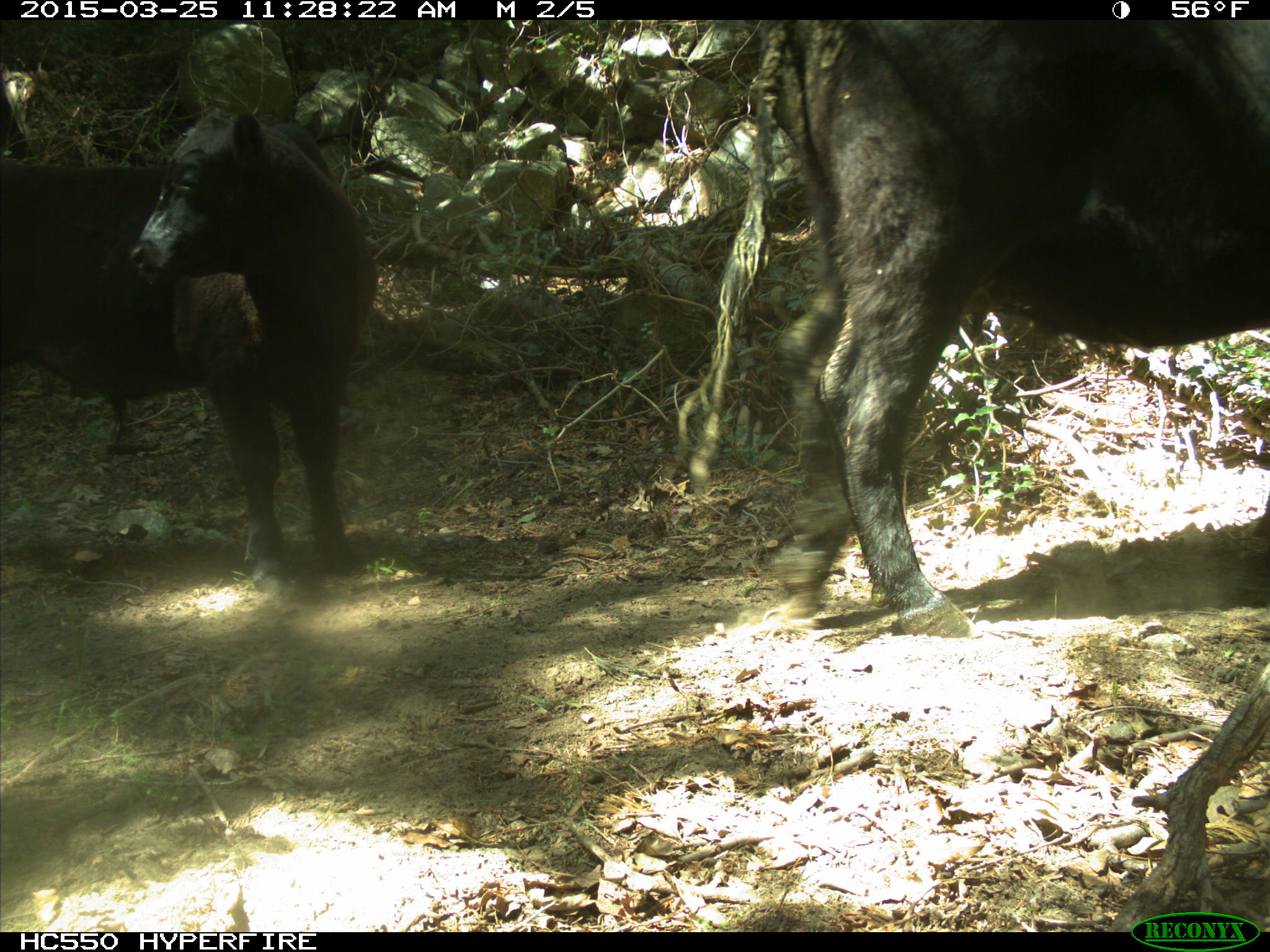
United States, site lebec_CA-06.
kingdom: Animalia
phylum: Chordata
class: Mammalia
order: Artiodactyla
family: Bovidae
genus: Bos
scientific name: Bos taurus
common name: domestic cow